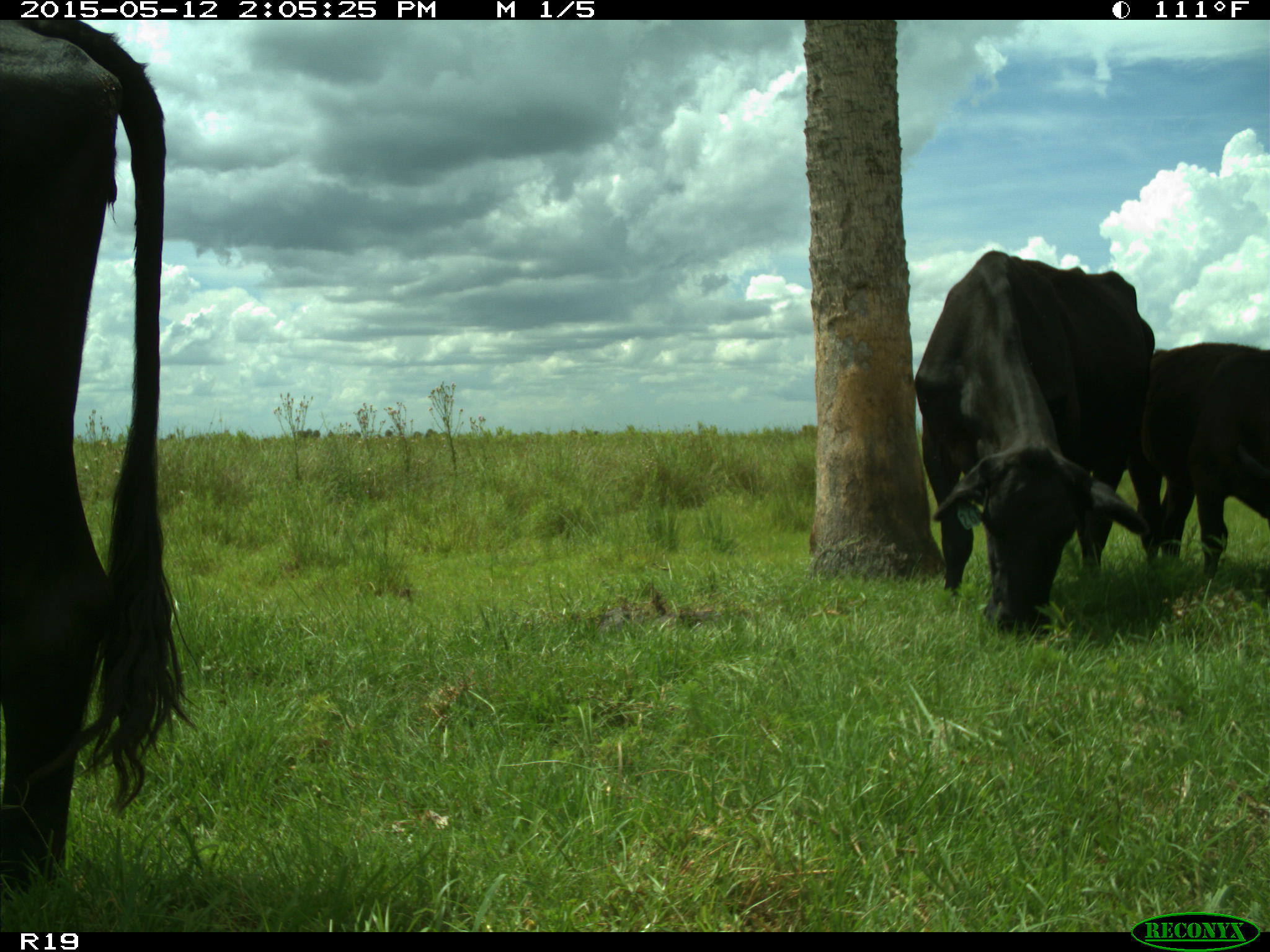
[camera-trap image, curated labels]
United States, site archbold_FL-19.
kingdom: Animalia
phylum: Chordata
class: Mammalia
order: Artiodactyla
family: Bovidae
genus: Bos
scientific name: Bos taurus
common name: domestic cow